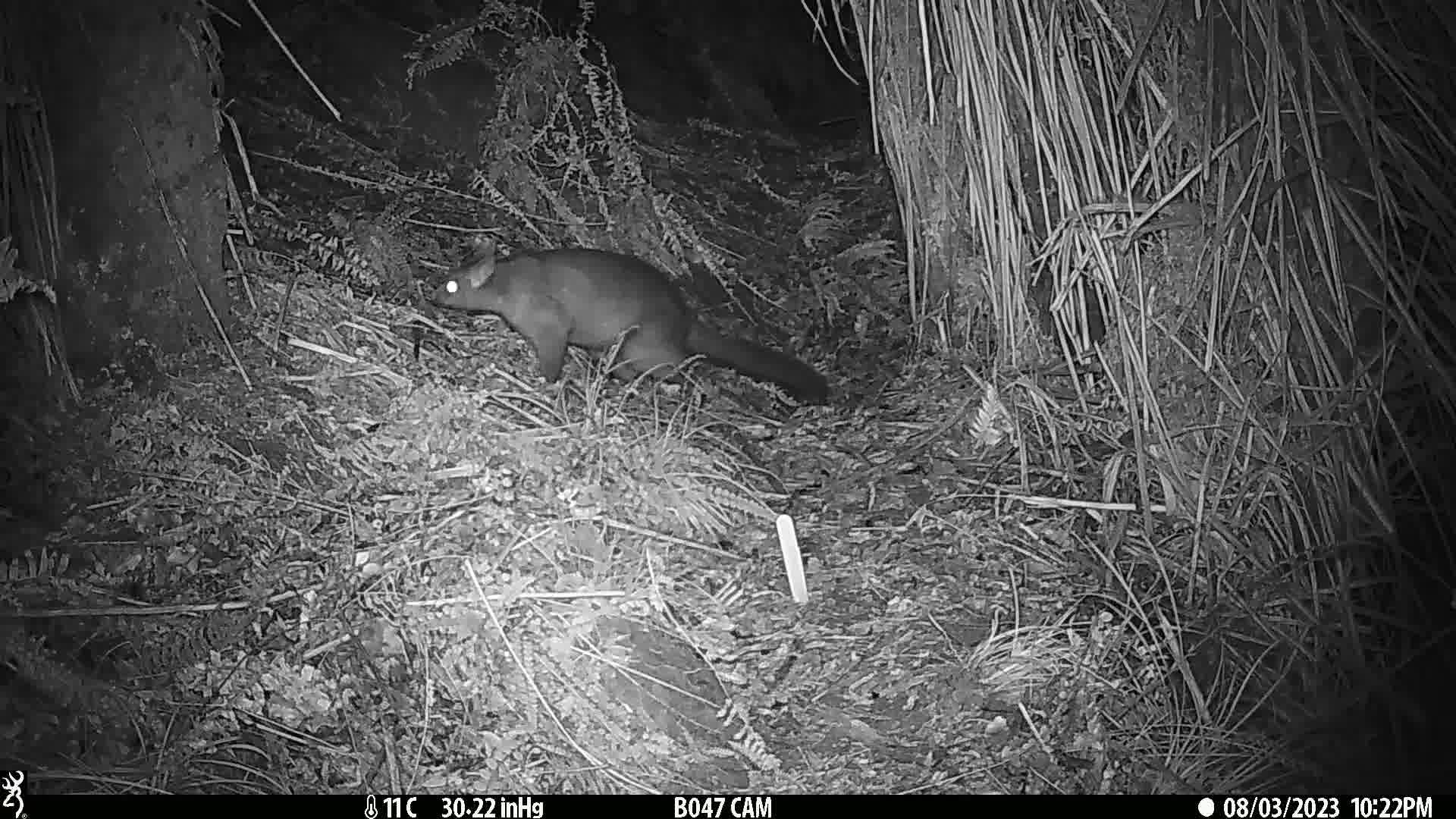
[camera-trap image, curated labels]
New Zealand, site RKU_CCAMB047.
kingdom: Animalia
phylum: Chordata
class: Mammalia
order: Diprotodontia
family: Phalangeridae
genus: Trichosurus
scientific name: Trichosurus vulpecula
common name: common brushtail possum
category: possum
Possum (common brushtail possum) (Trichosurus vulpecula).